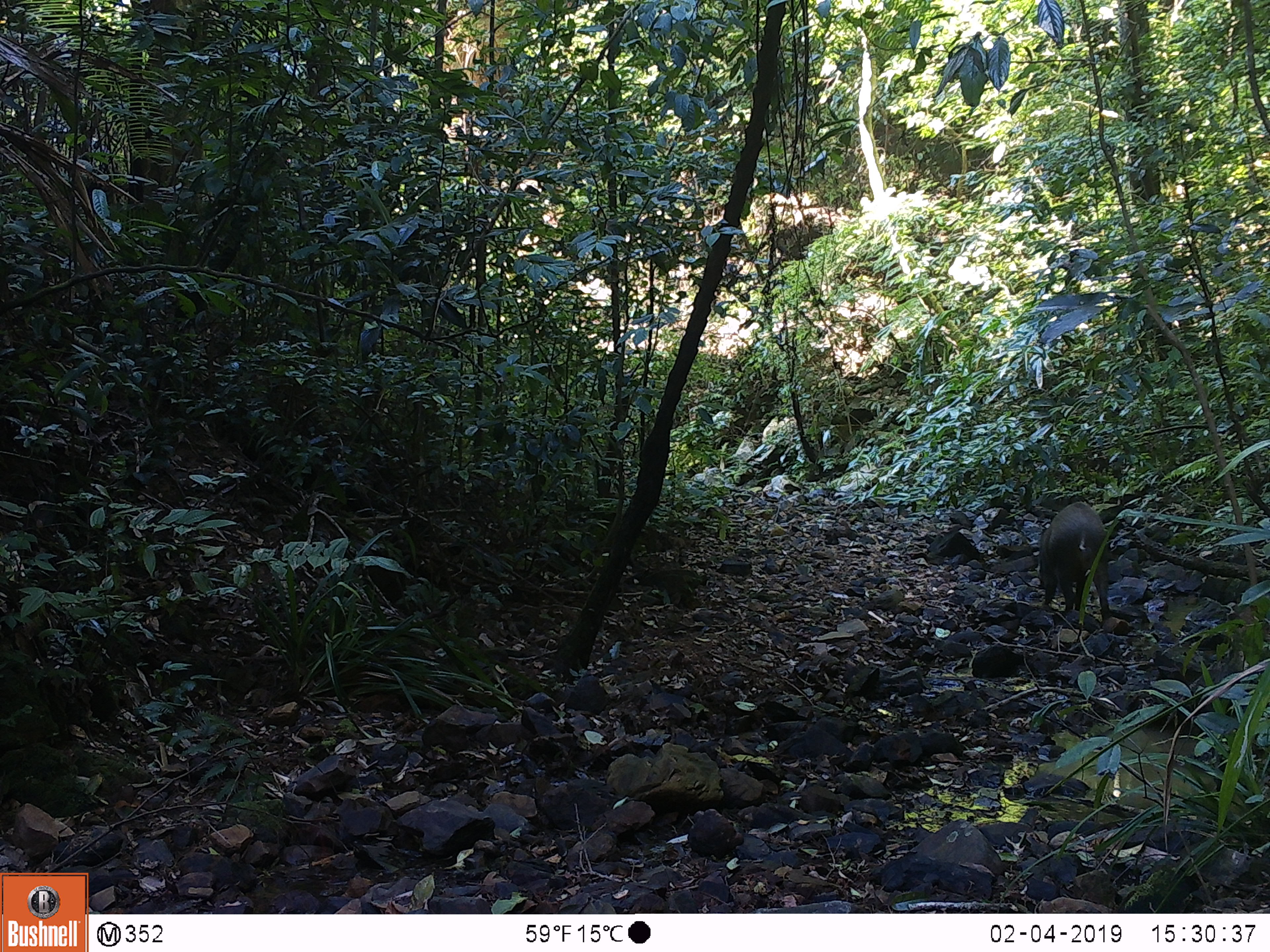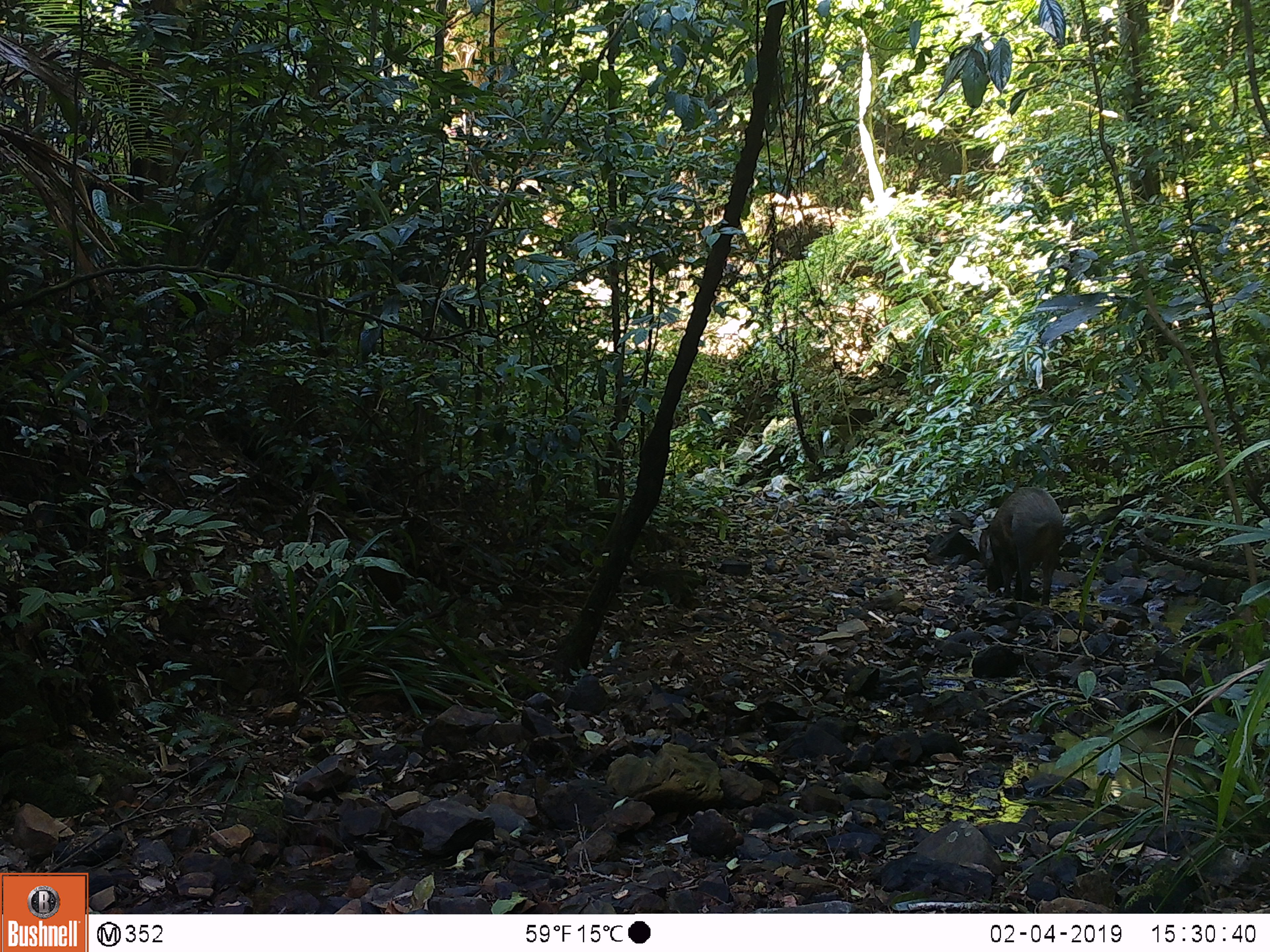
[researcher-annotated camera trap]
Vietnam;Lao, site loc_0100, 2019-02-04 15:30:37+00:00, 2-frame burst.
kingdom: Animalia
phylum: Chordata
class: Mammalia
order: Artiodactyla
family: Suidae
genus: Sus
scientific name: Sus scrofa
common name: eurasian wild pig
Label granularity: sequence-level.